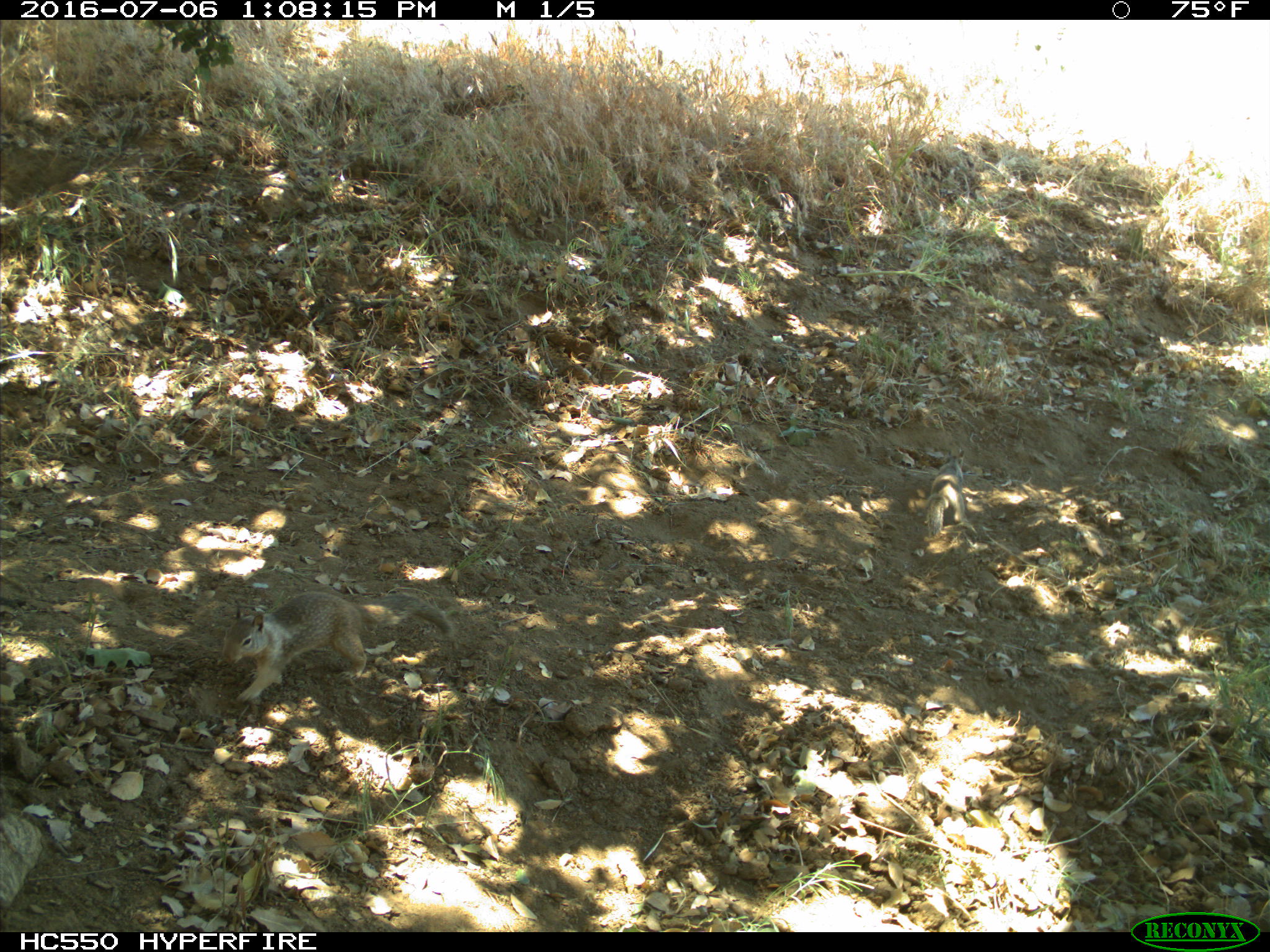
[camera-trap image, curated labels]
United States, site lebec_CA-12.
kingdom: Animalia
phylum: Chordata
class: Mammalia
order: Rodentia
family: Sciuridae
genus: Otospermophilus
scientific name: Otospermophilus beecheyi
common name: california ground squirrel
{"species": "Otospermophilus beecheyi (california ground squirrel)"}